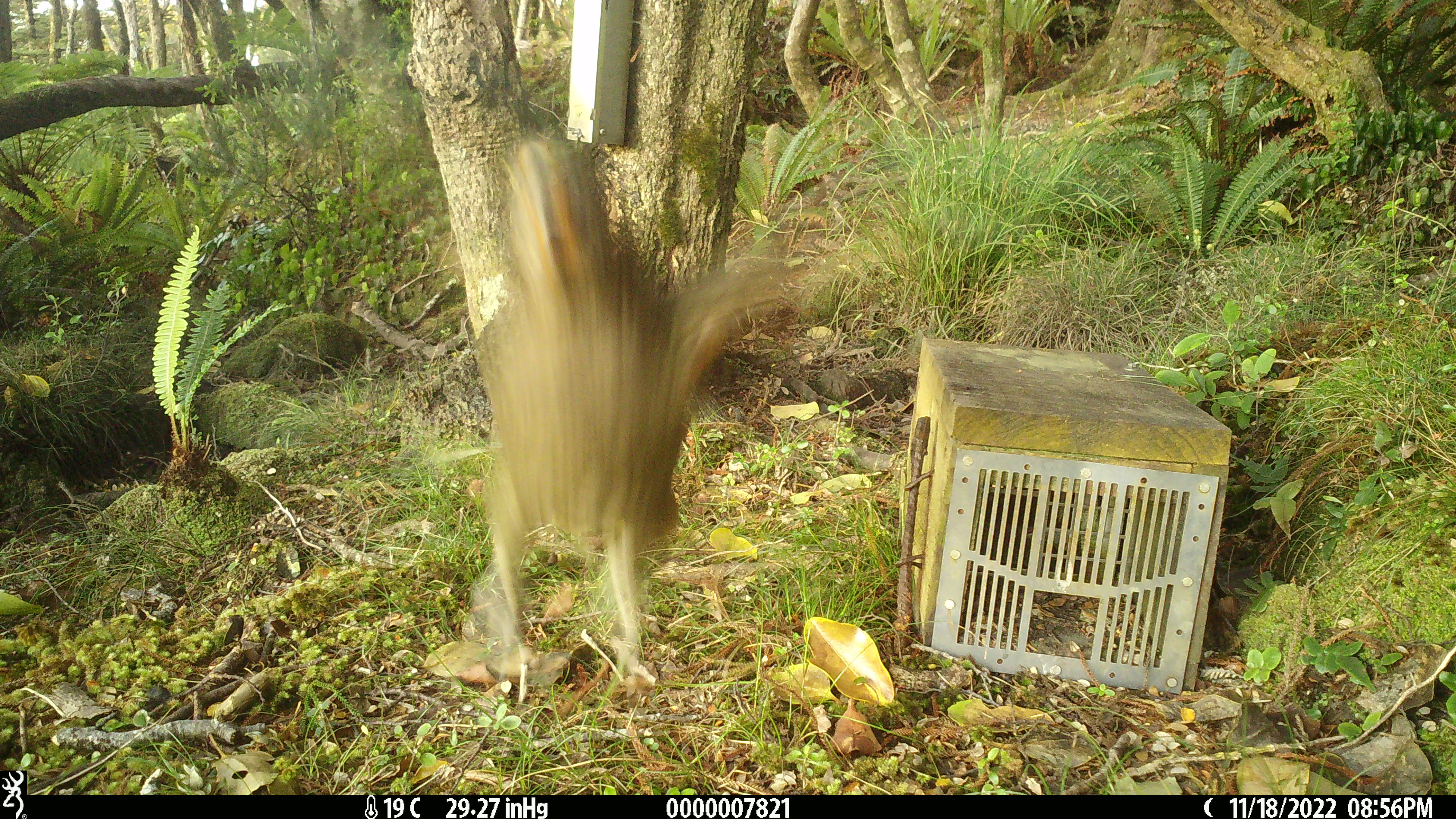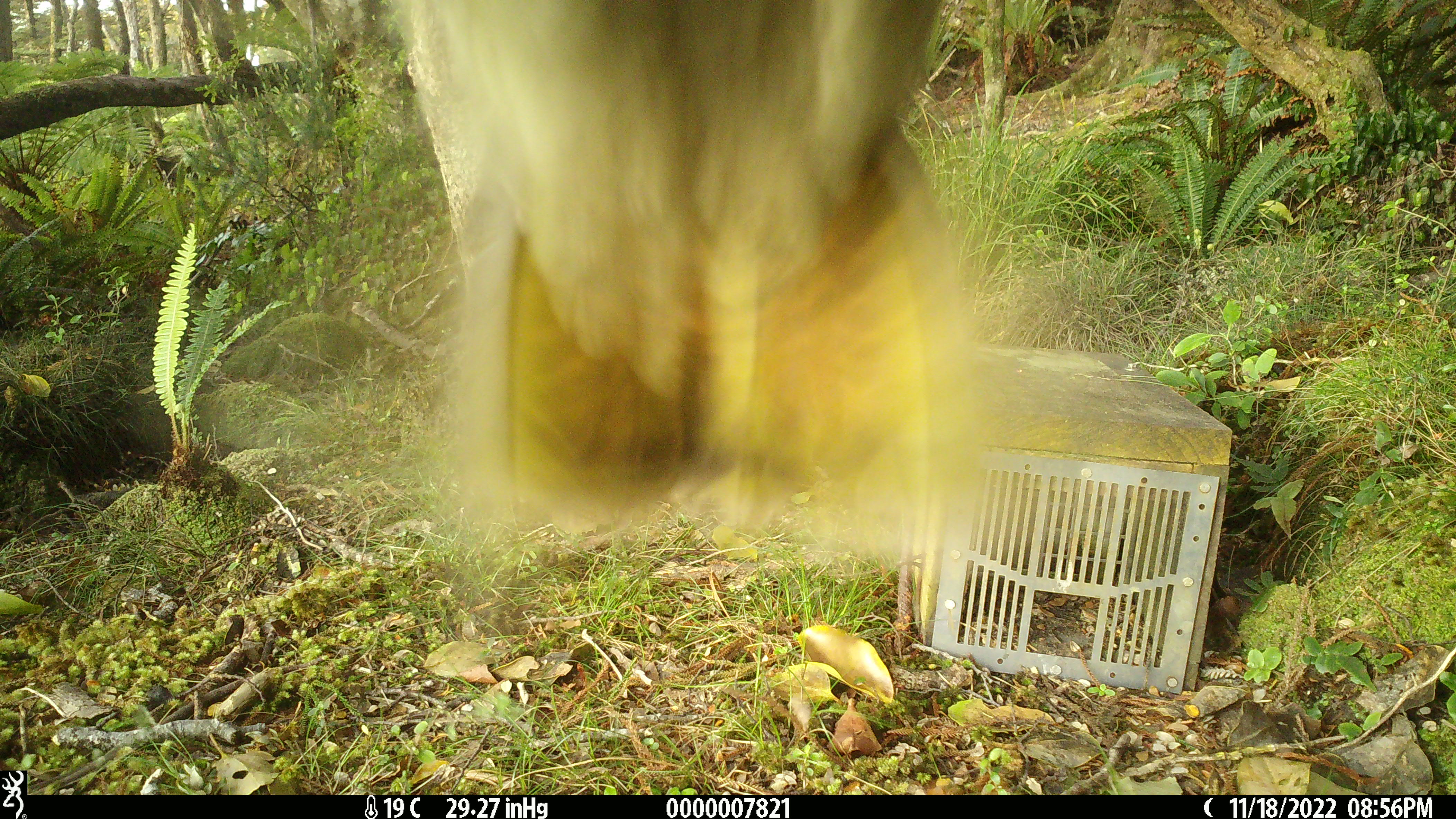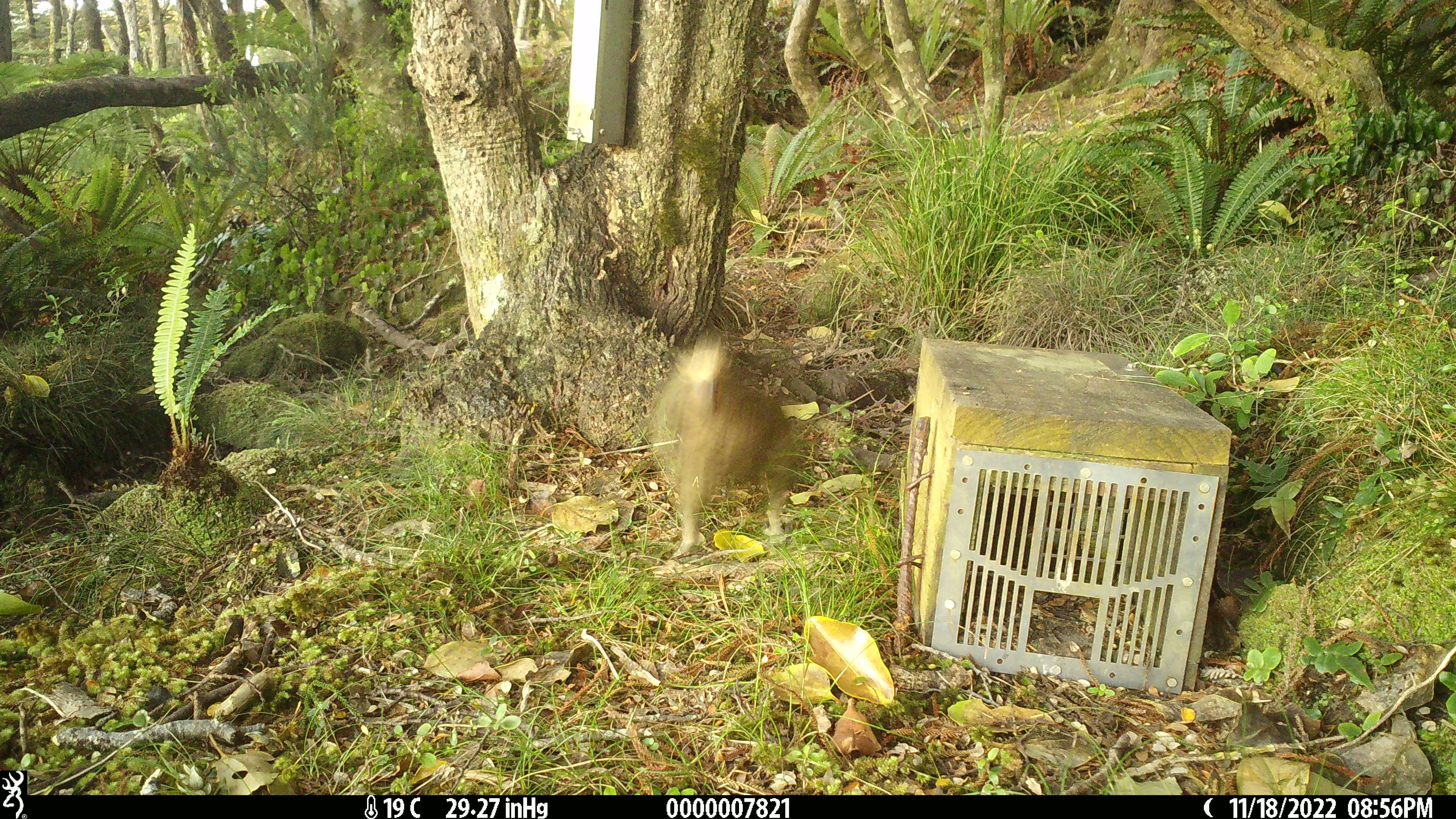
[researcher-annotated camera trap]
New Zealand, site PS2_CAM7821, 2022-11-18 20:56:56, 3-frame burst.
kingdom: Animalia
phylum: Chordata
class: Aves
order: Psittaciformes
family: Strigopidae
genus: Nestor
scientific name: Nestor notabilis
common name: kea